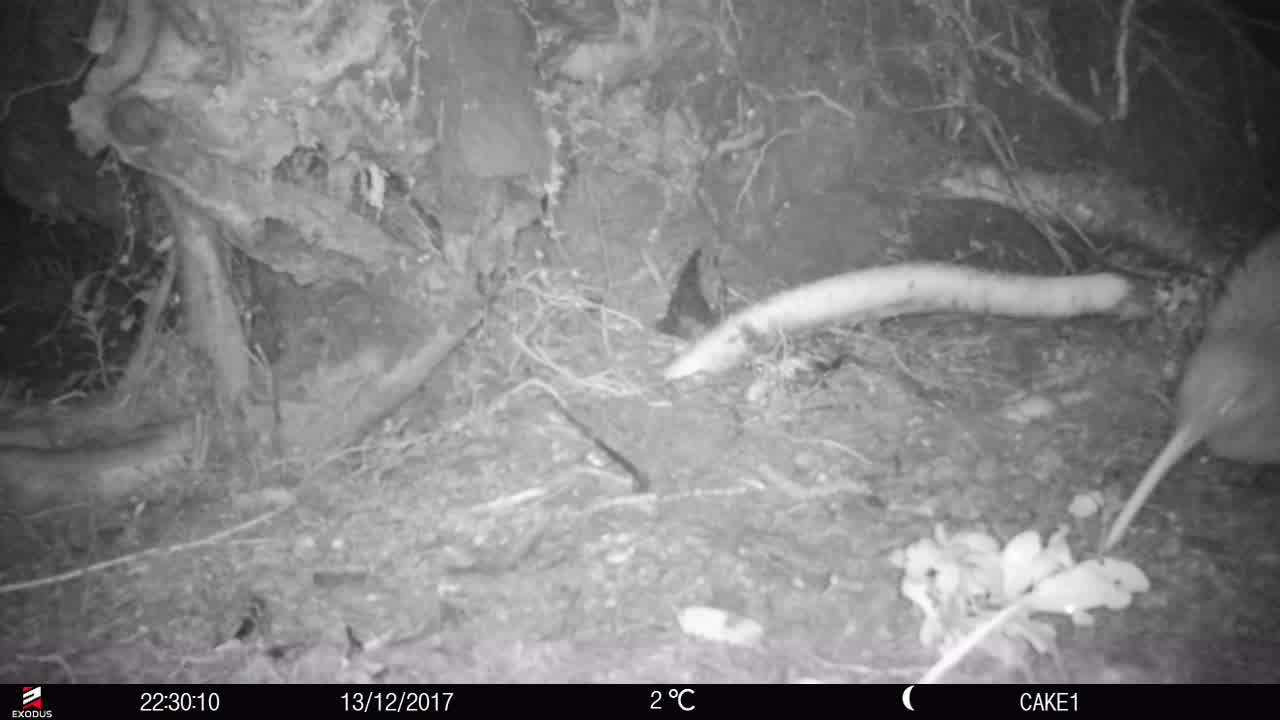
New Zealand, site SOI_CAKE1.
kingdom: Animalia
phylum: Chordata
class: Aves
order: Apterygiformes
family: Apterygidae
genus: Apteryx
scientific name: Apteryx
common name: kiwi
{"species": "kiwi (Apteryx)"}